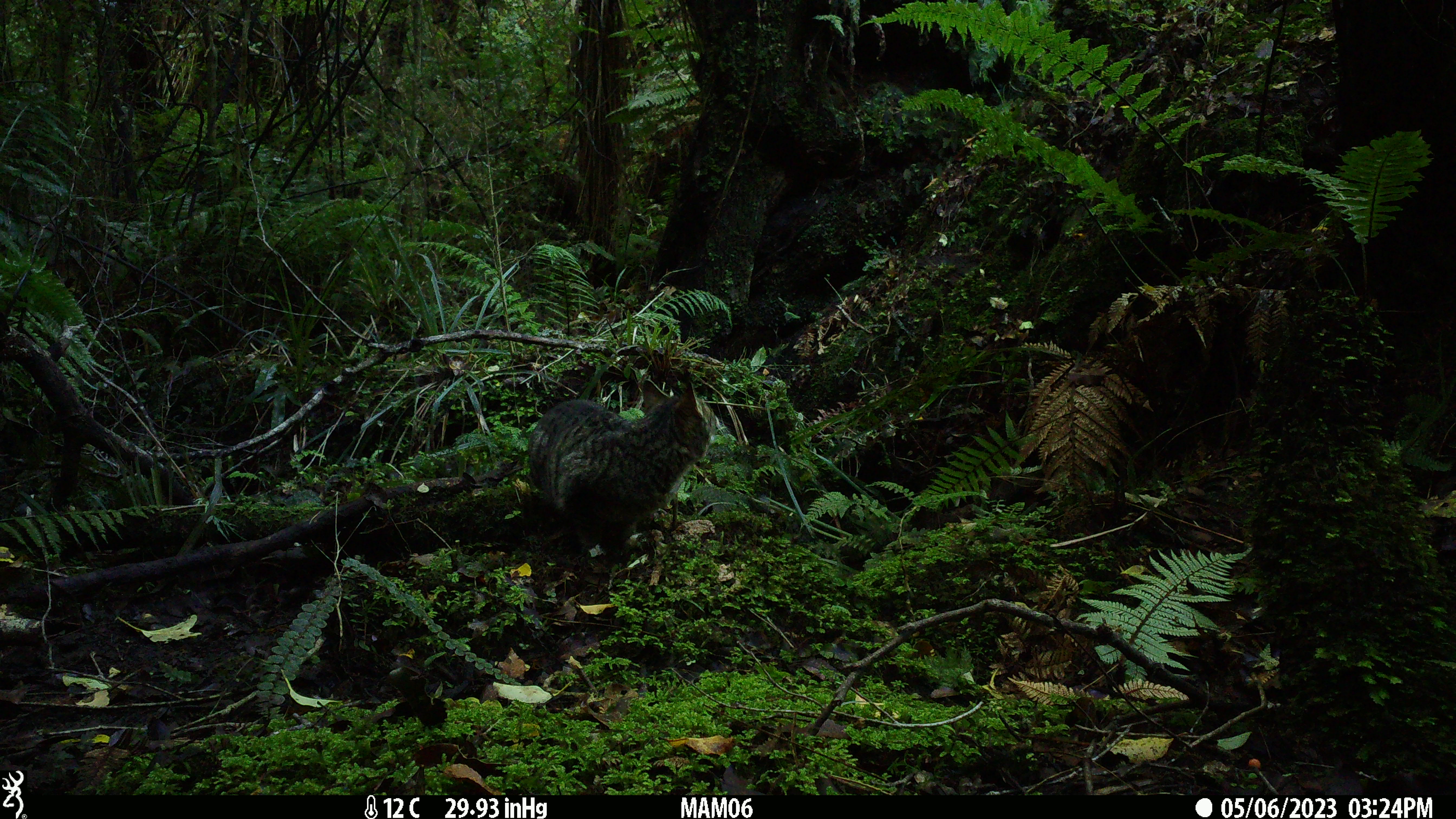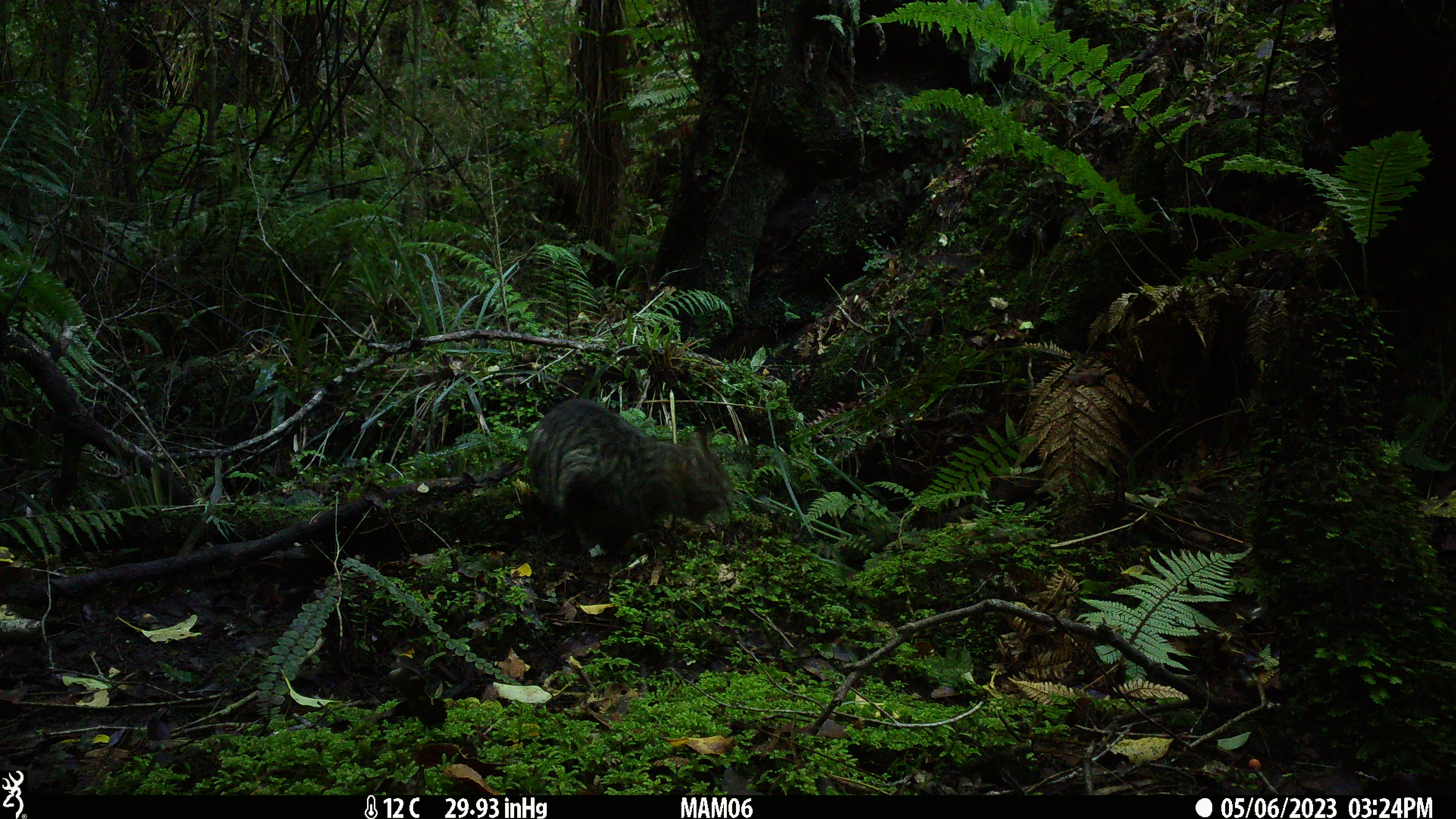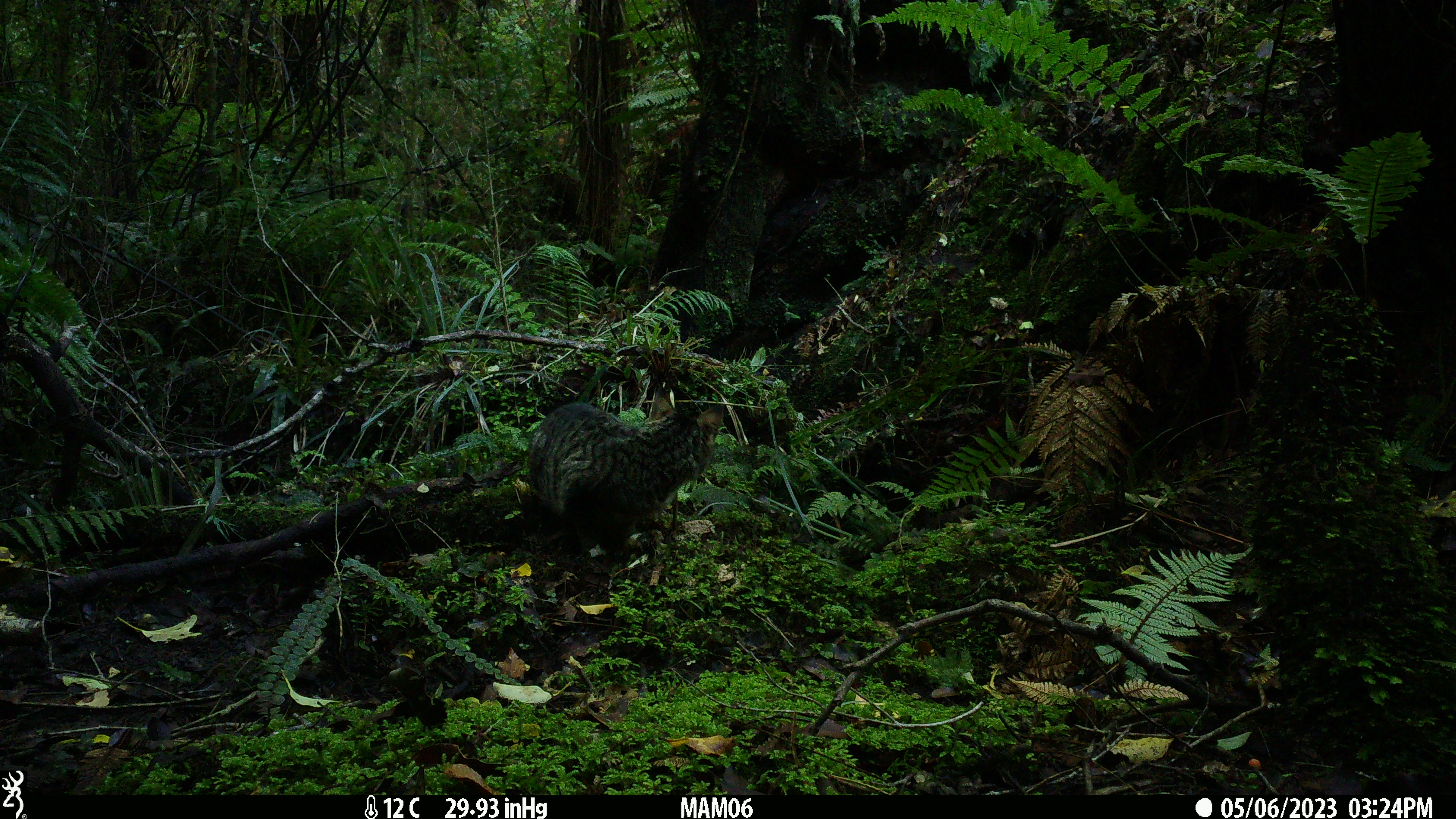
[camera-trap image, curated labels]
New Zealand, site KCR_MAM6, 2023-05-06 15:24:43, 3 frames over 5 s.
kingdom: Animalia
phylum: Chordata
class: Mammalia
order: Carnivora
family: Felidae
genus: Felis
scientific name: Felis catus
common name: domestic cat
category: cat